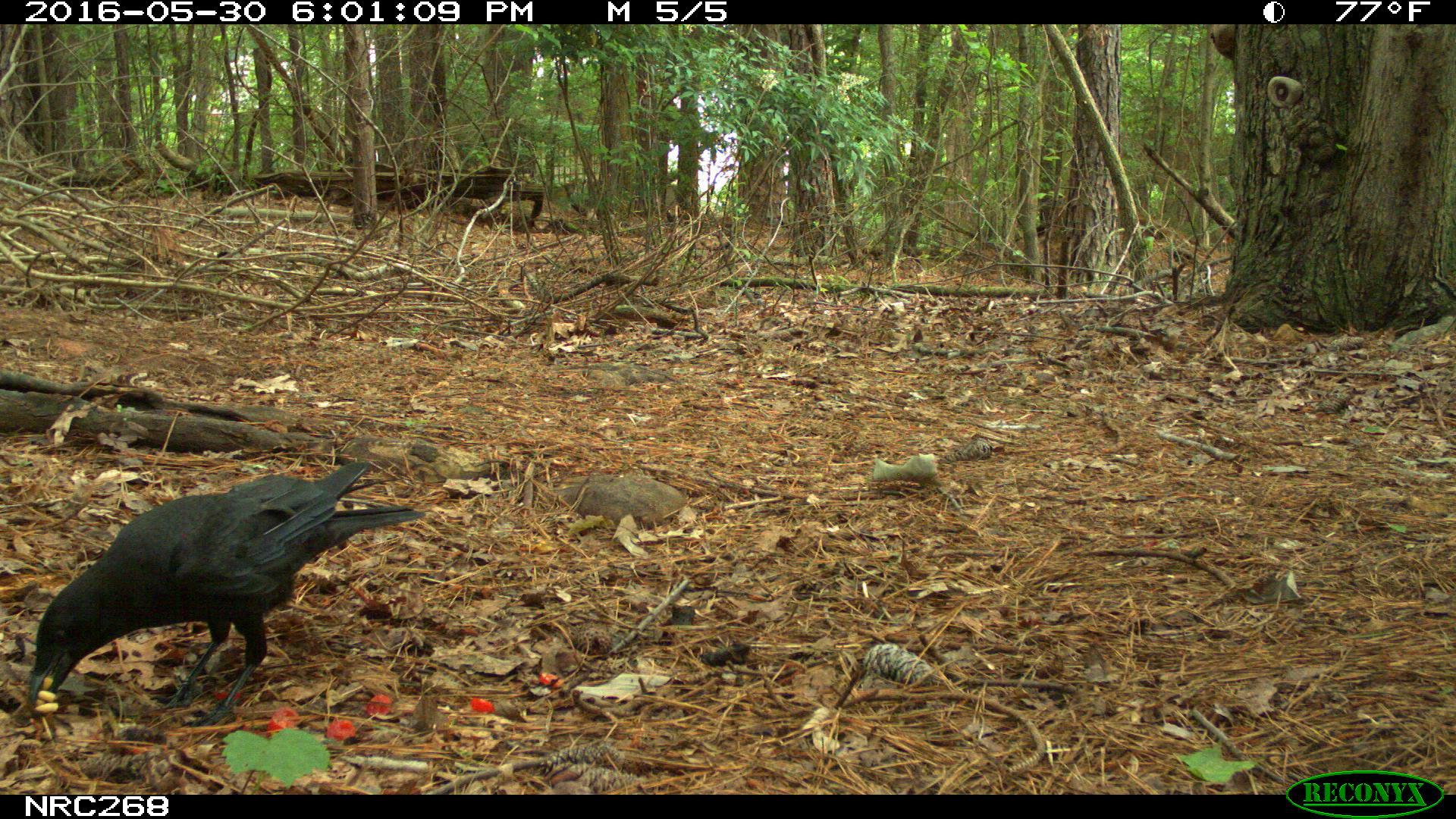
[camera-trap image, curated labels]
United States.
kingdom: Animalia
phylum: Chordata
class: Aves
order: Passeriformes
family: Corvidae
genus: Corvus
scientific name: Corvus brachyrhynchos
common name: american crow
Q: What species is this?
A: American Crow (Corvus brachyrhynchos).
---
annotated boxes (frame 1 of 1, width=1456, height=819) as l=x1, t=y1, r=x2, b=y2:
American Crow: l=9, t=433, r=416, b=717